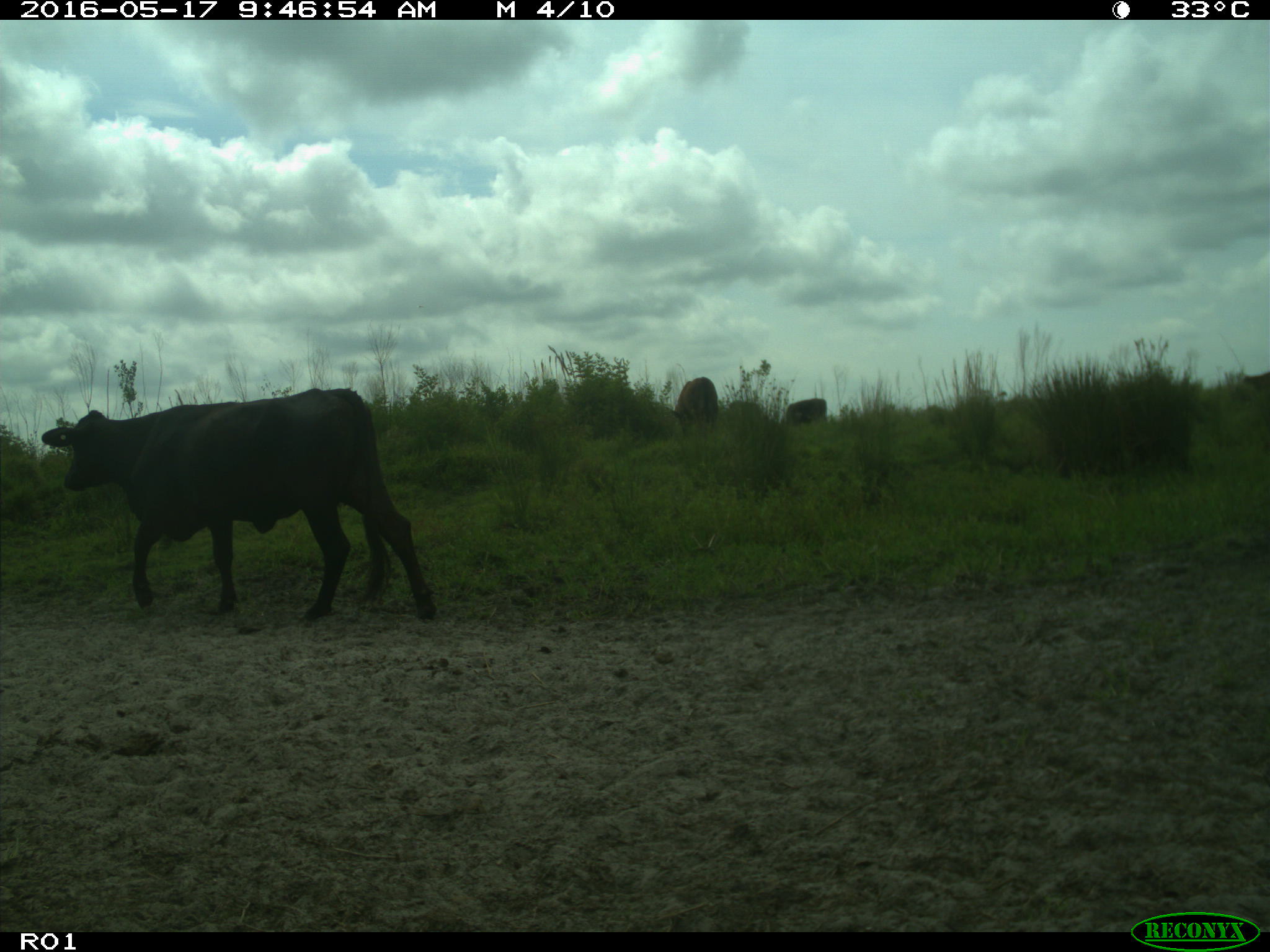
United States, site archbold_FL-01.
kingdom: Animalia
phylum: Chordata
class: Mammalia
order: Artiodactyla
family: Bovidae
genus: Bos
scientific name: Bos taurus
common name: domestic cow